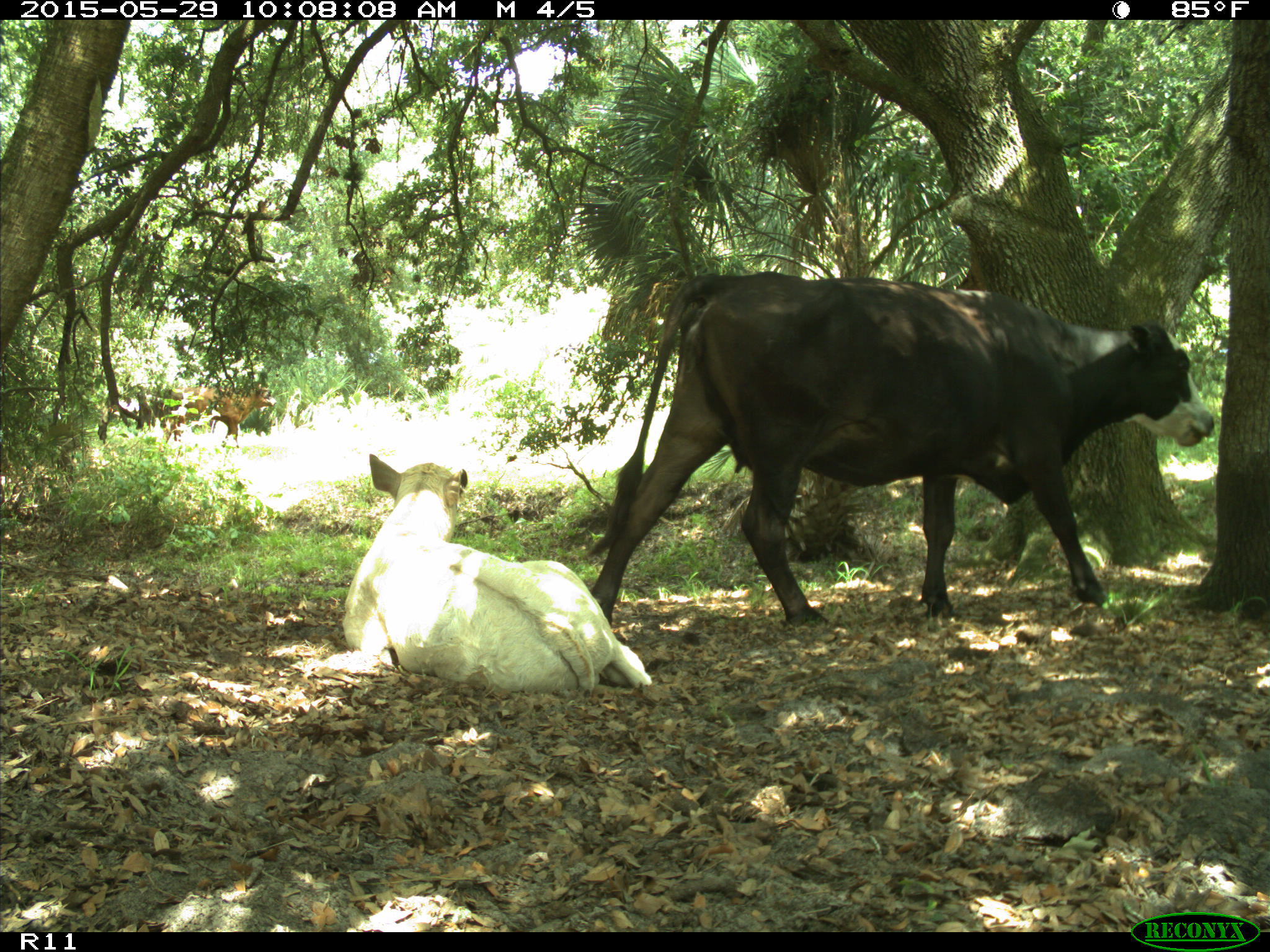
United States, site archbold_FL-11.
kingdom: Animalia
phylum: Chordata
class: Mammalia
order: Artiodactyla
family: Bovidae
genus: Bos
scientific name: Bos taurus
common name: domestic cow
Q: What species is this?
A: Bos taurus (domestic cow).